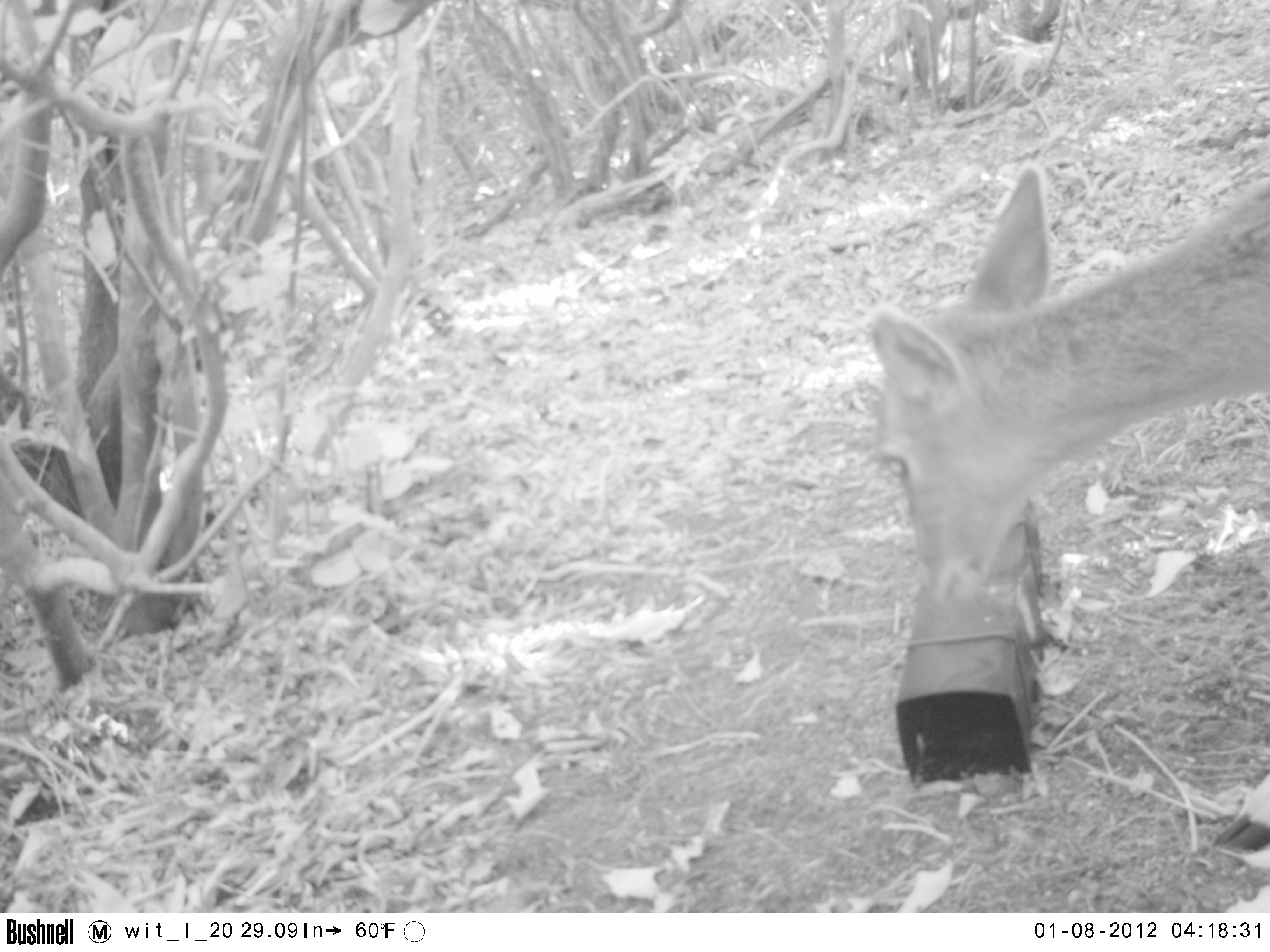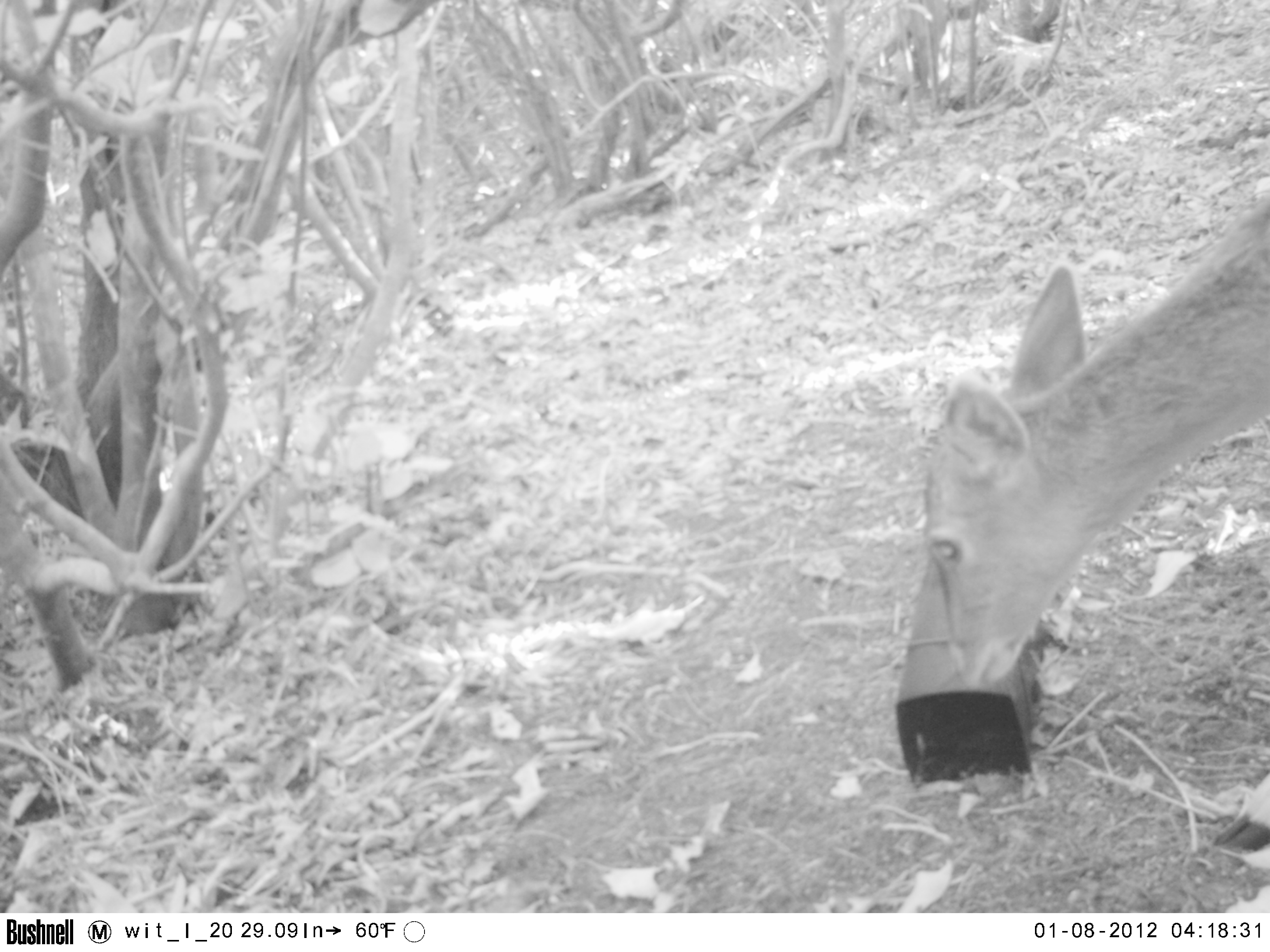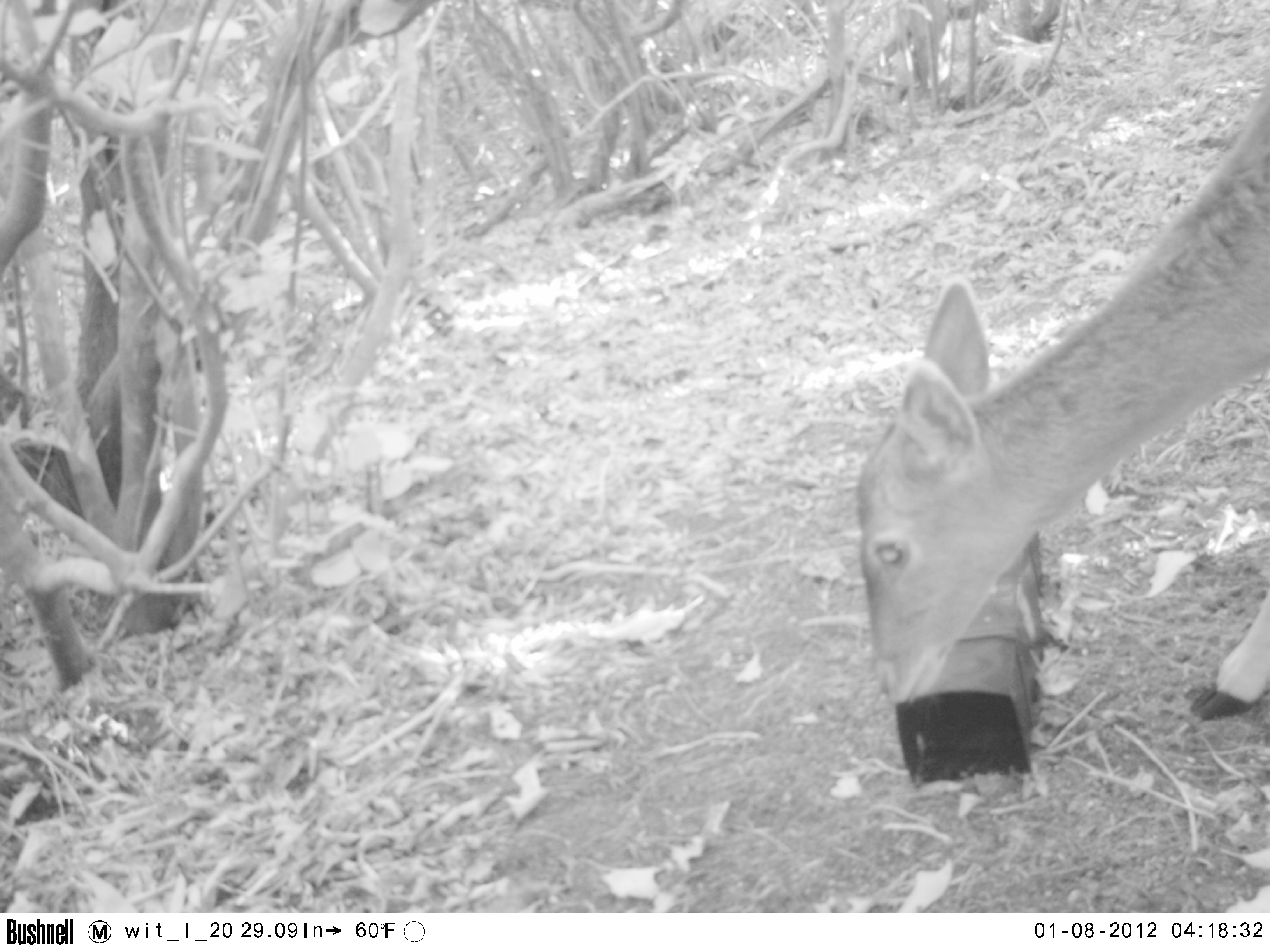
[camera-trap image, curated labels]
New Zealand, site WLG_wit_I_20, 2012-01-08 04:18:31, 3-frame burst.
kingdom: Animalia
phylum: Chordata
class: Mammalia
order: Artiodactyla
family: Cervidae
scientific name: Cervidae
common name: deer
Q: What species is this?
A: Deer (Cervidae).